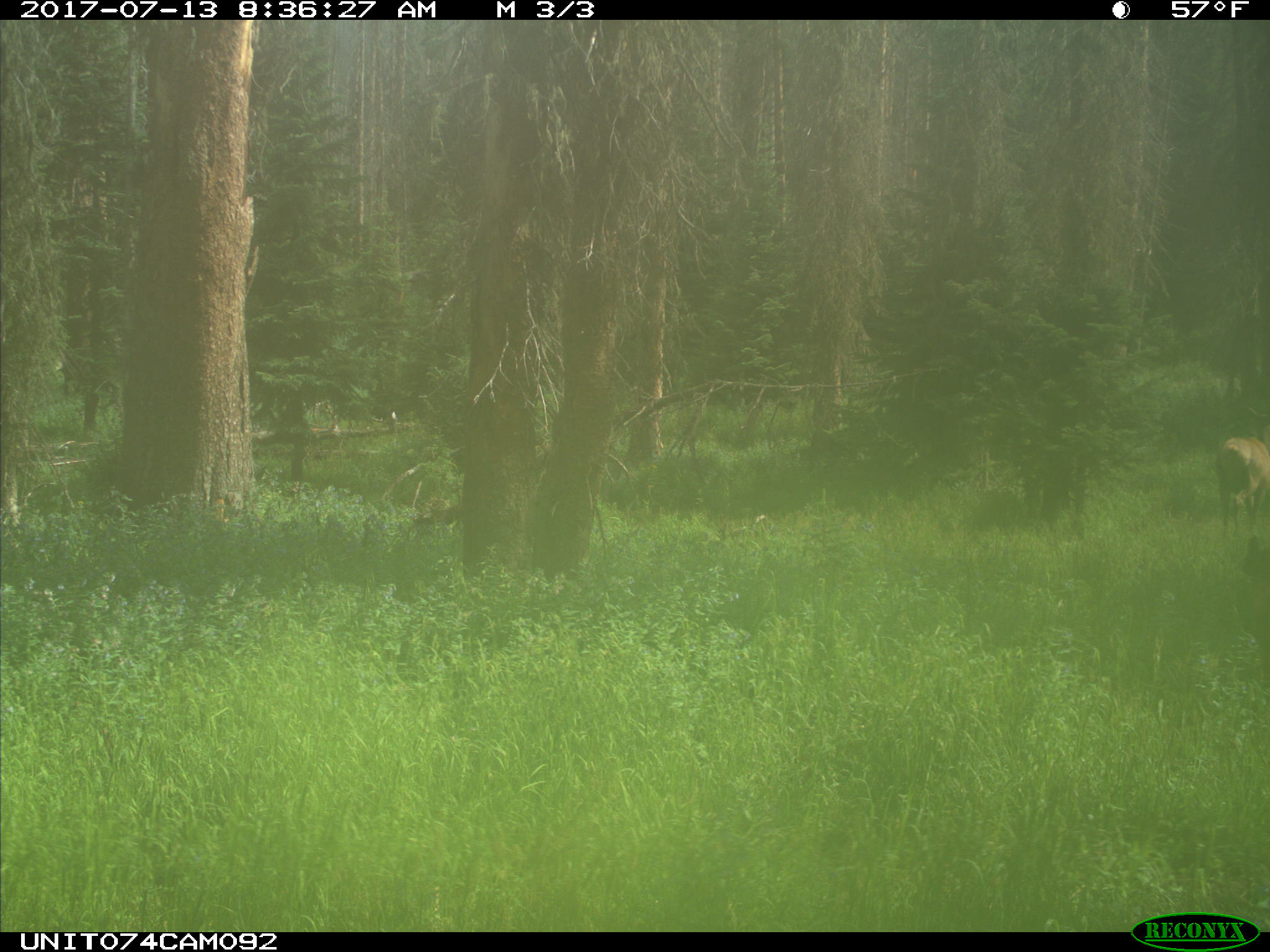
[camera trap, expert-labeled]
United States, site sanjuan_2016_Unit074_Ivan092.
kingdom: Animalia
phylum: Chordata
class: Mammalia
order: Artiodactyla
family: Cervidae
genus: Cervus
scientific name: Cervus elaphus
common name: red deer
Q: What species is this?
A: Cervus elaphus (red deer).